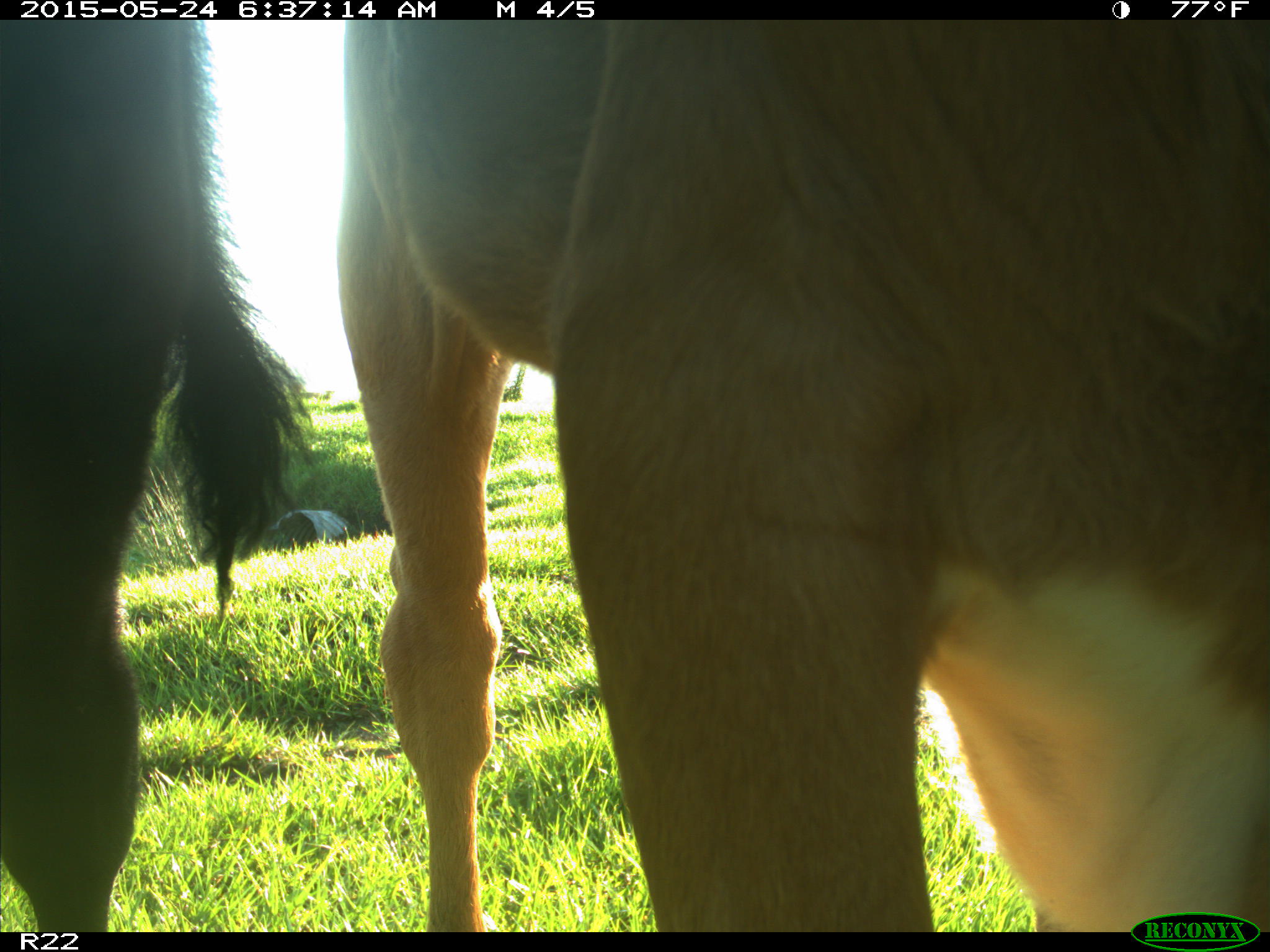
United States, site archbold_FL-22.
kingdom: Animalia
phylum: Chordata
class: Mammalia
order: Artiodactyla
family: Bovidae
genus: Bos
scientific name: Bos taurus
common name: domestic cow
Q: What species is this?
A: Bos taurus (domestic cow).